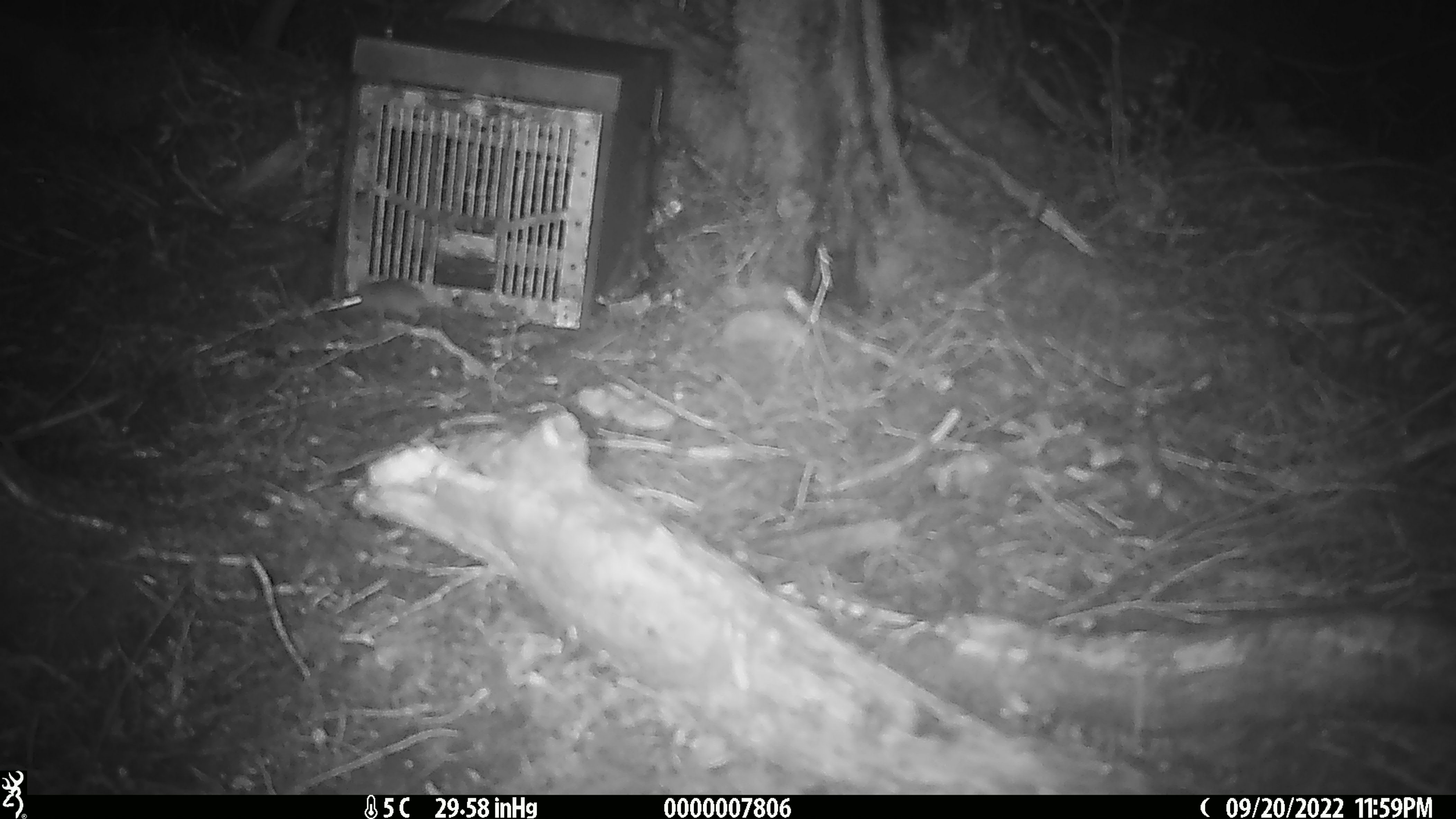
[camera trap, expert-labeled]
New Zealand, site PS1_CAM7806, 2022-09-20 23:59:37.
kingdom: Animalia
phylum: Chordata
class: Mammalia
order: Rodentia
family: Muridae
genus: Mus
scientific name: Mus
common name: mouse